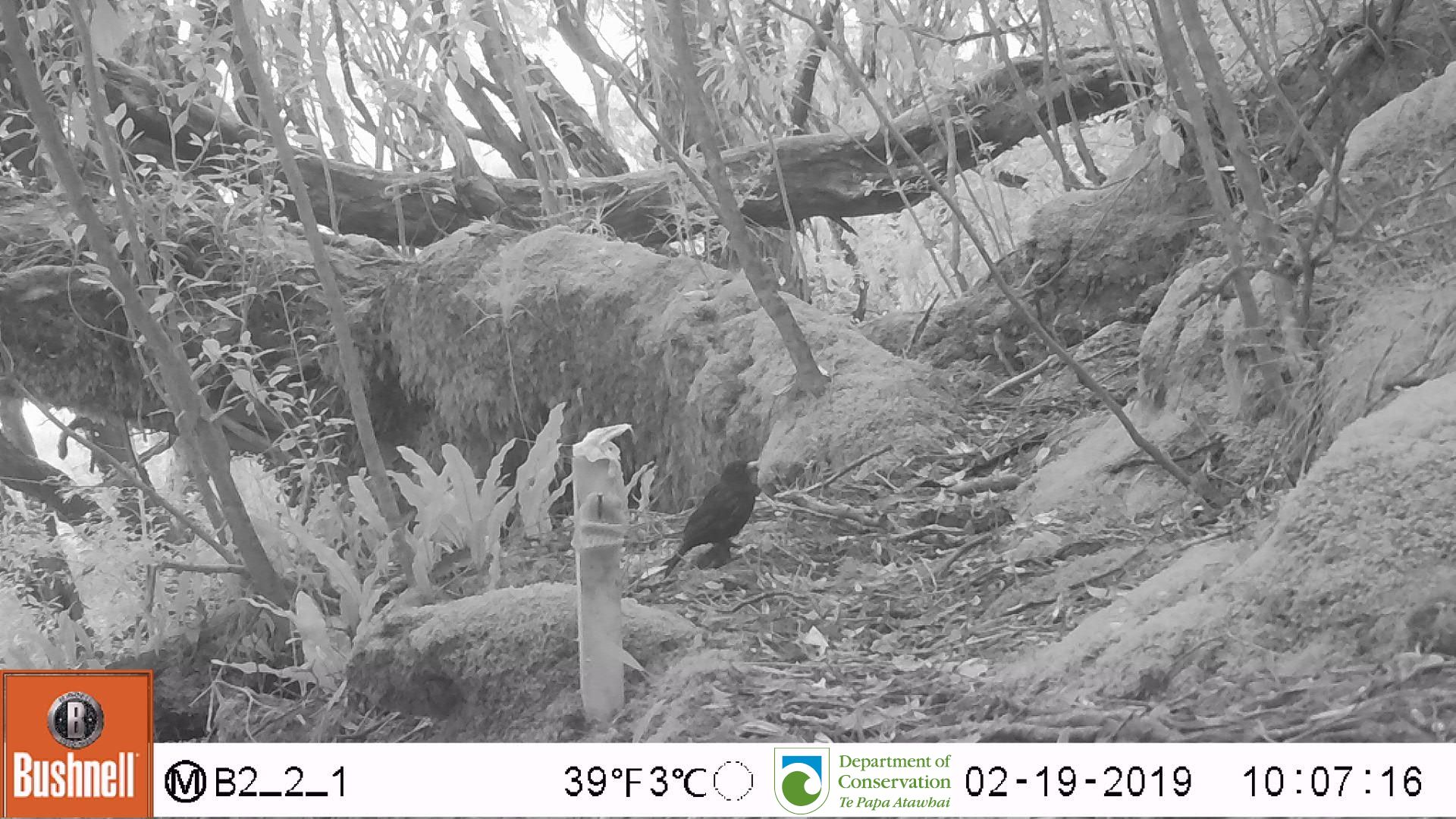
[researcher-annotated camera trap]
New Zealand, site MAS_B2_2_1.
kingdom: Animalia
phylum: Chordata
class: Aves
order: Passeriformes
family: Turdidae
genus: Turdus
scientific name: Turdus merula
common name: eurasian blackbird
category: blackbird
Blackbird (eurasian blackbird) (Turdus merula).